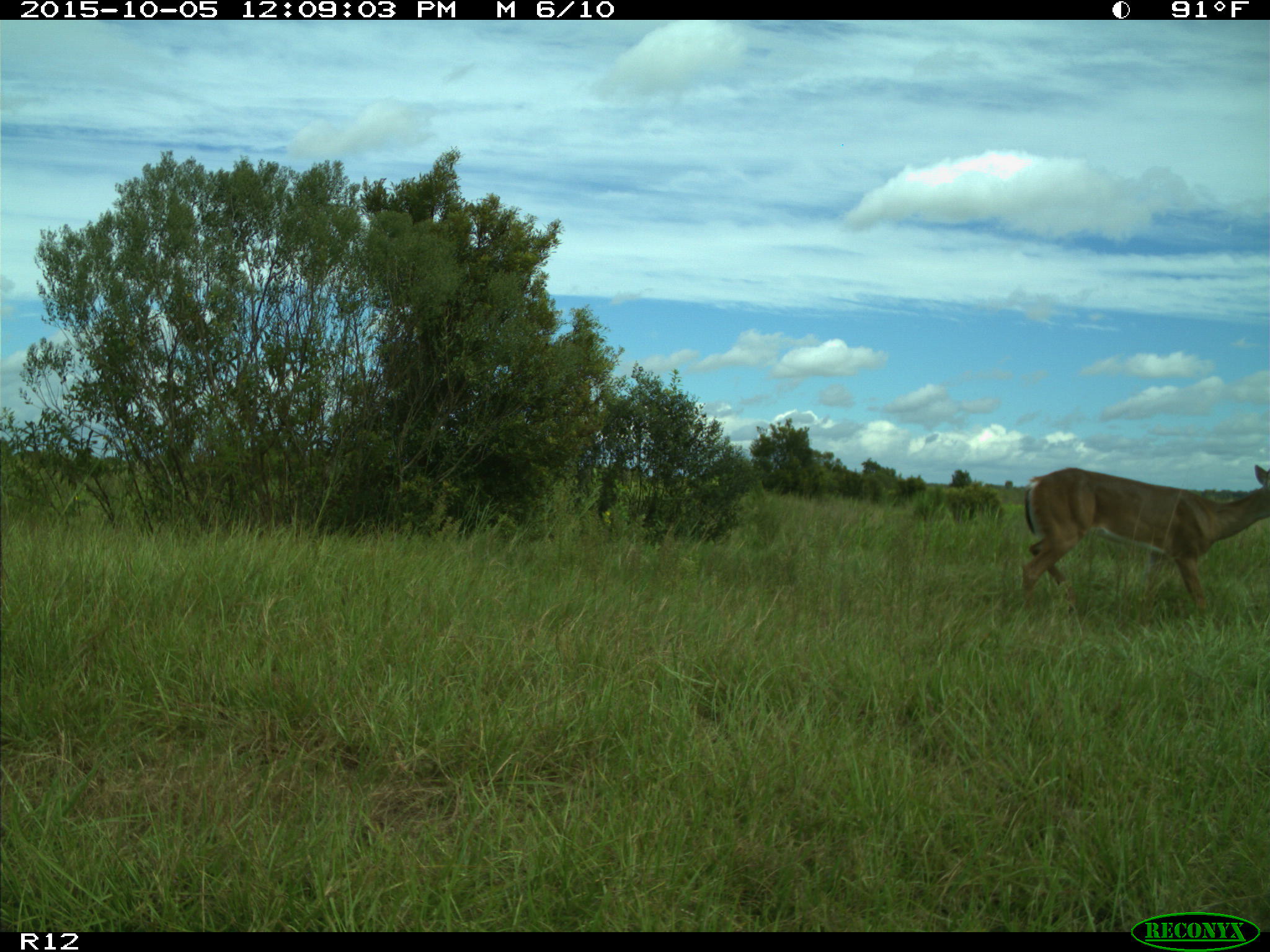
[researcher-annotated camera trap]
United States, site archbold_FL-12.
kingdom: Animalia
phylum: Chordata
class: Mammalia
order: Artiodactyla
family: Cervidae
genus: Odocoileus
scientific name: Odocoileus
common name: deer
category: unidentified deer